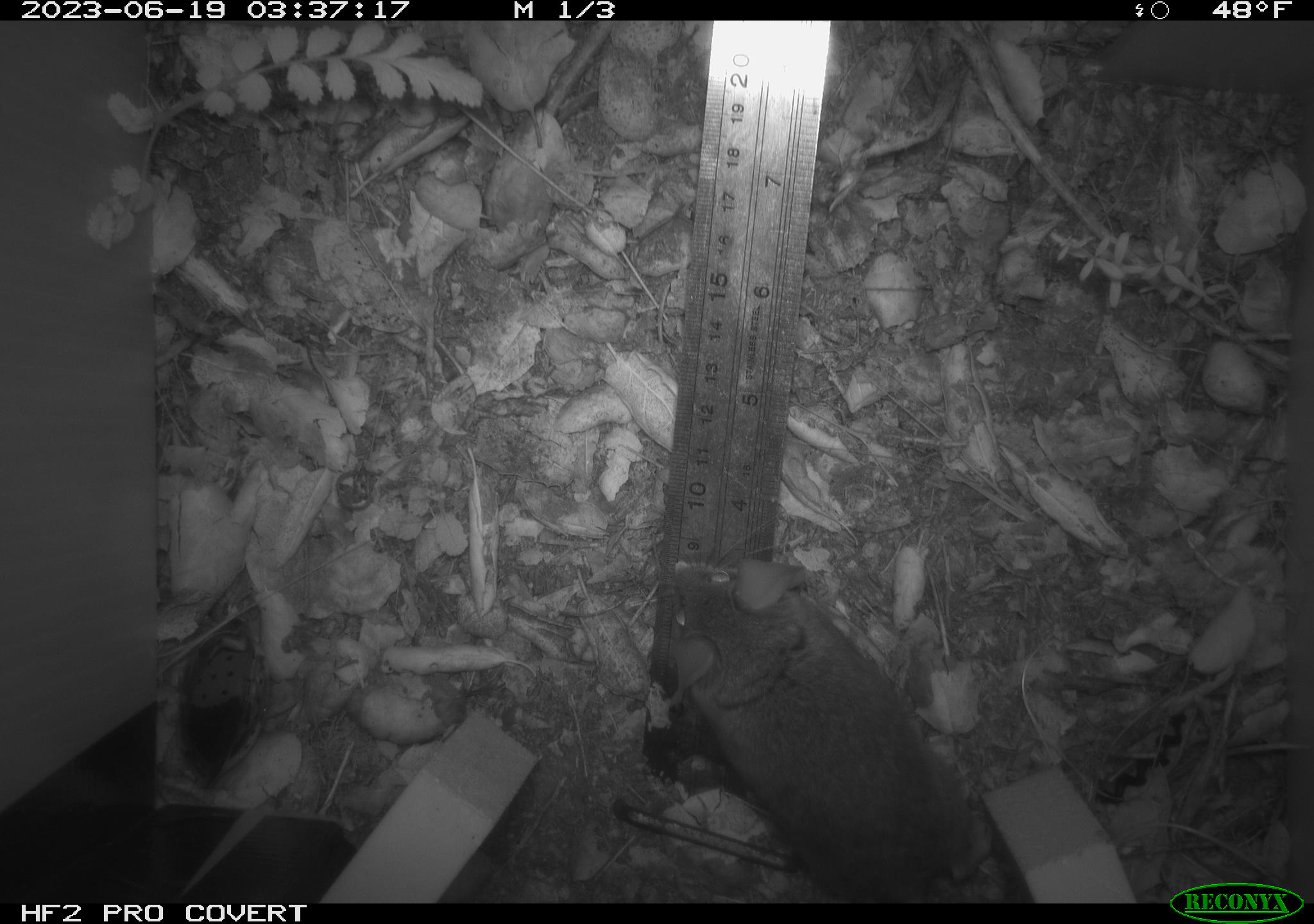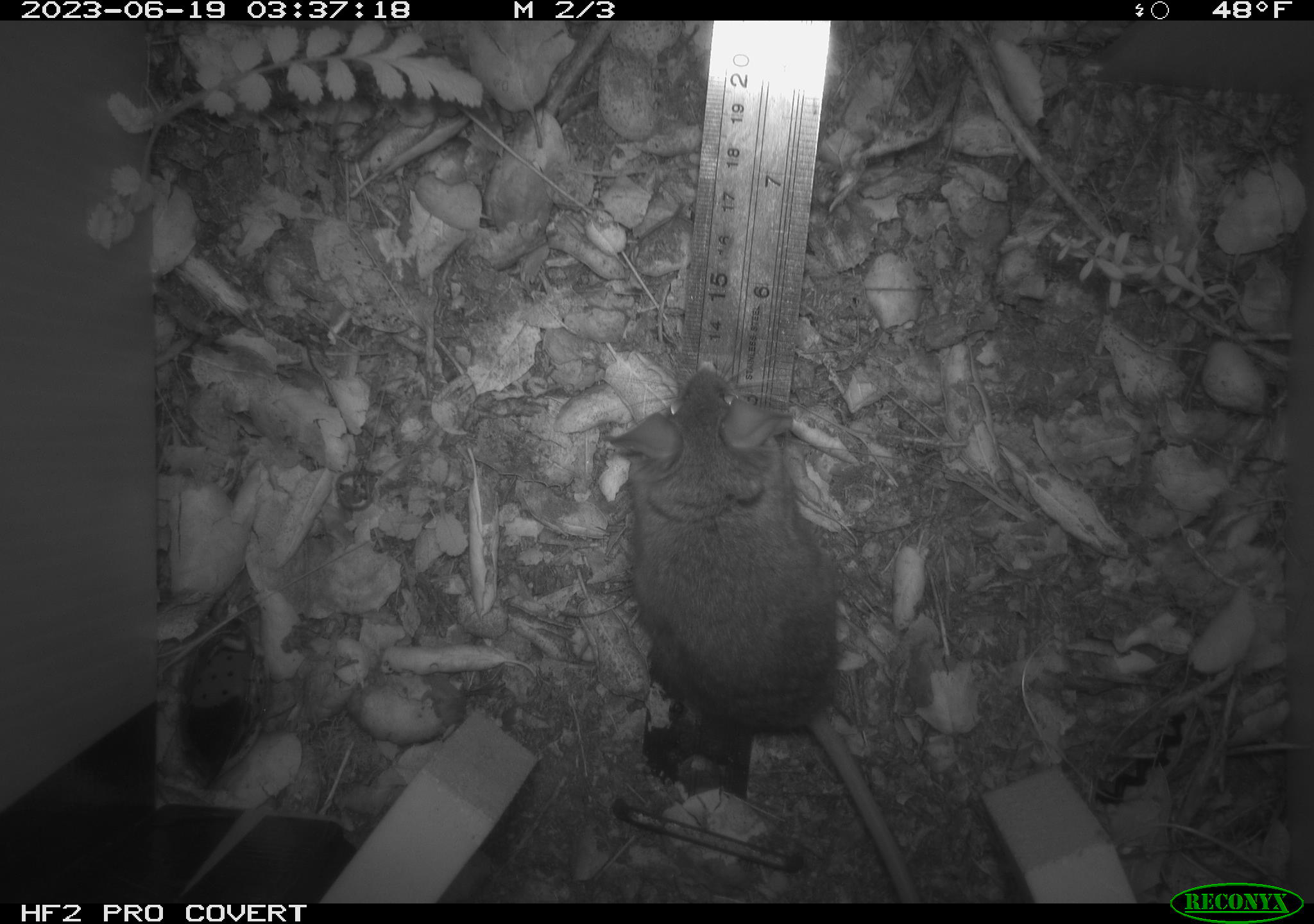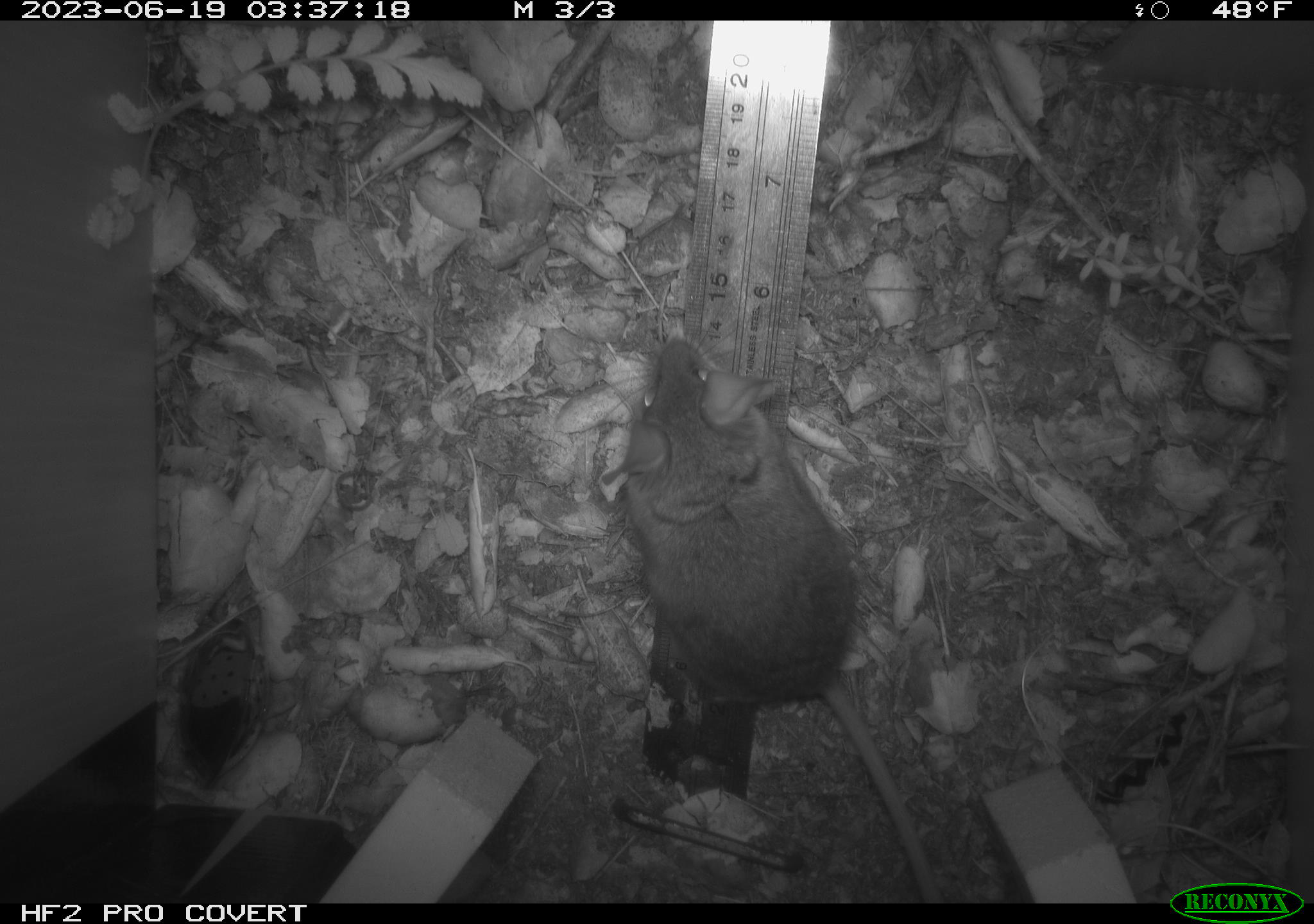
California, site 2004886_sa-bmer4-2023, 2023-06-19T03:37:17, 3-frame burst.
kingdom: Animalia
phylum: Chordata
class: Mammalia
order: Rodentia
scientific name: Rodentia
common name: mouse species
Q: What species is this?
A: Mouse species (Rodentia).